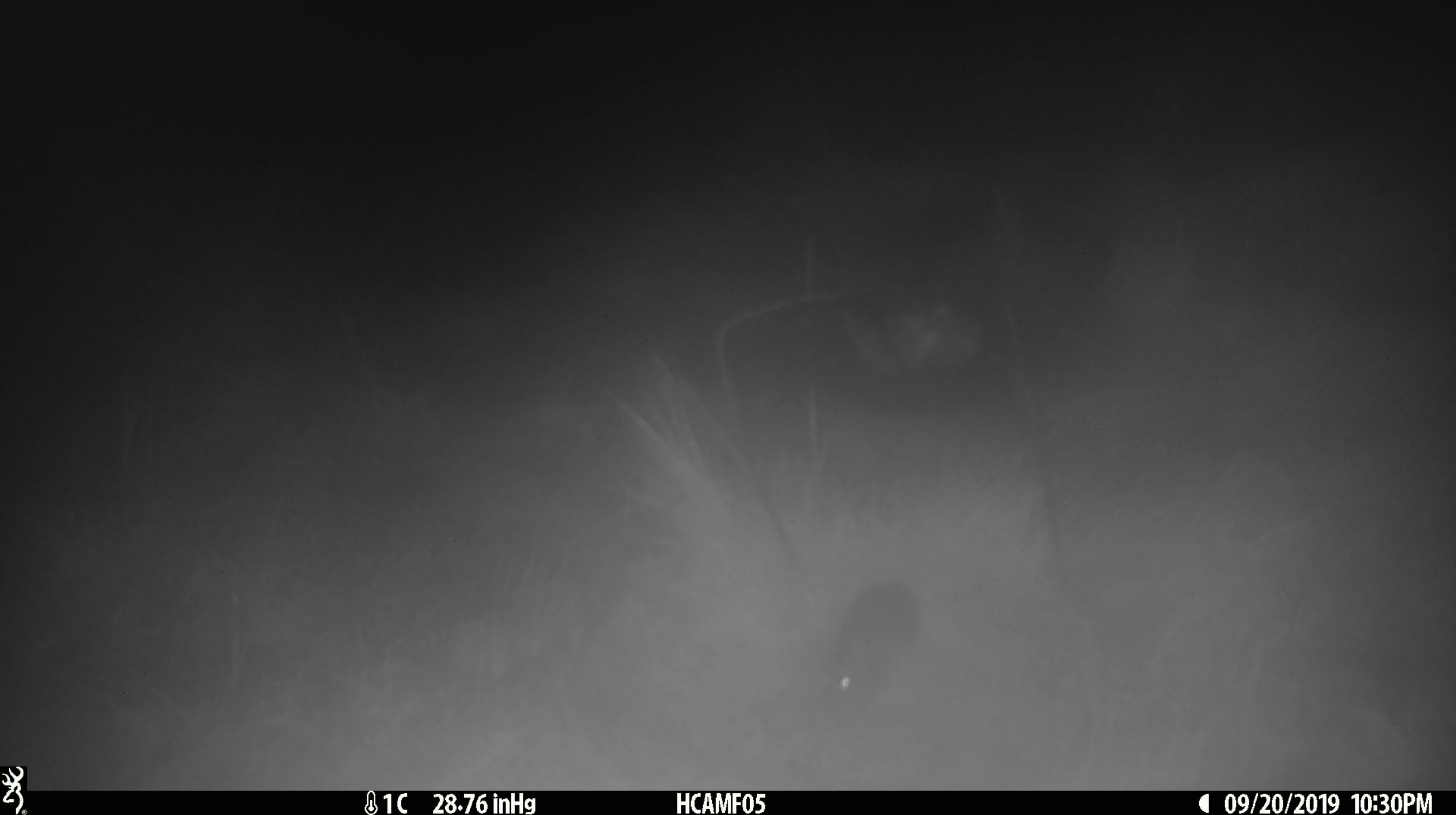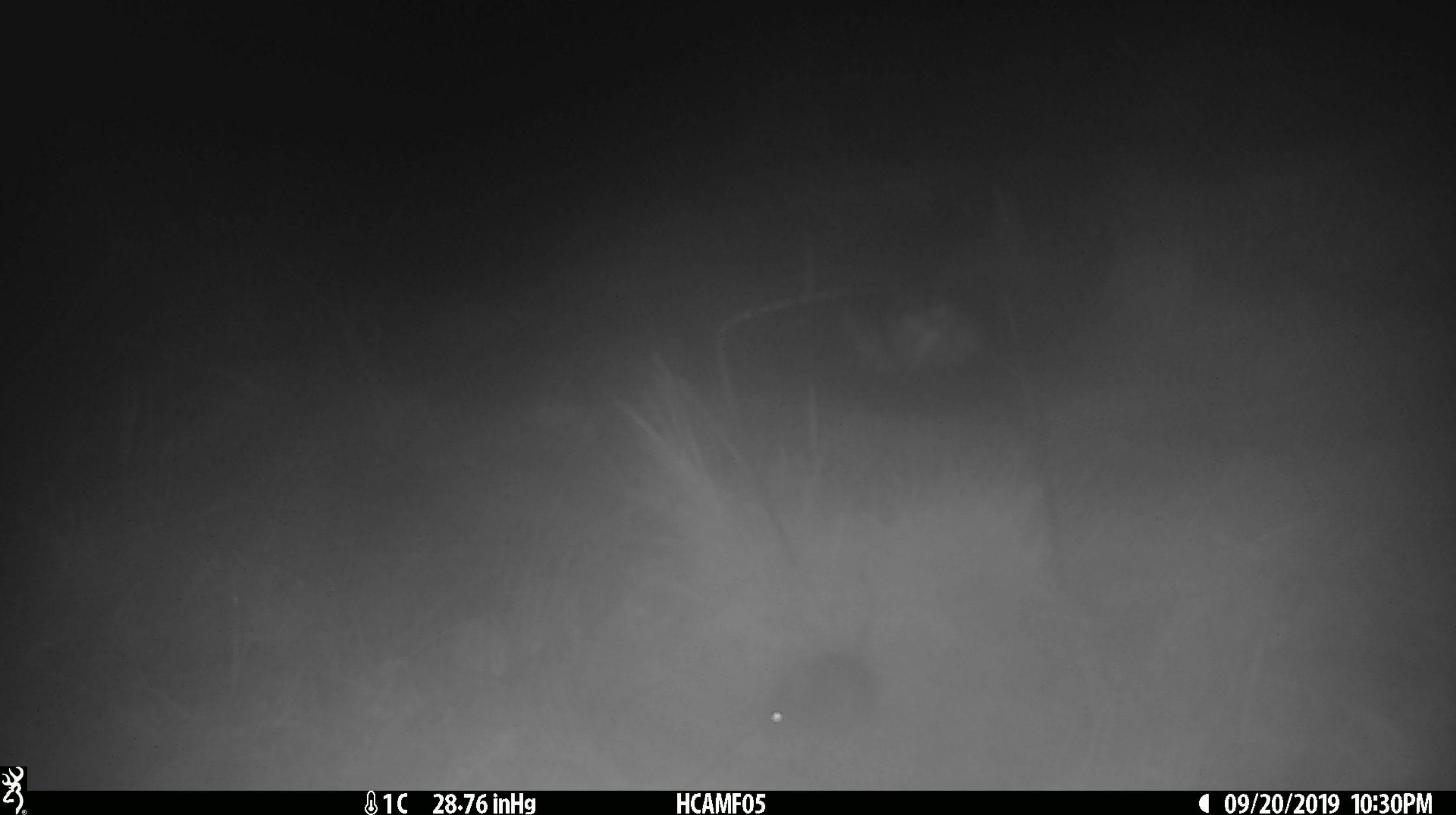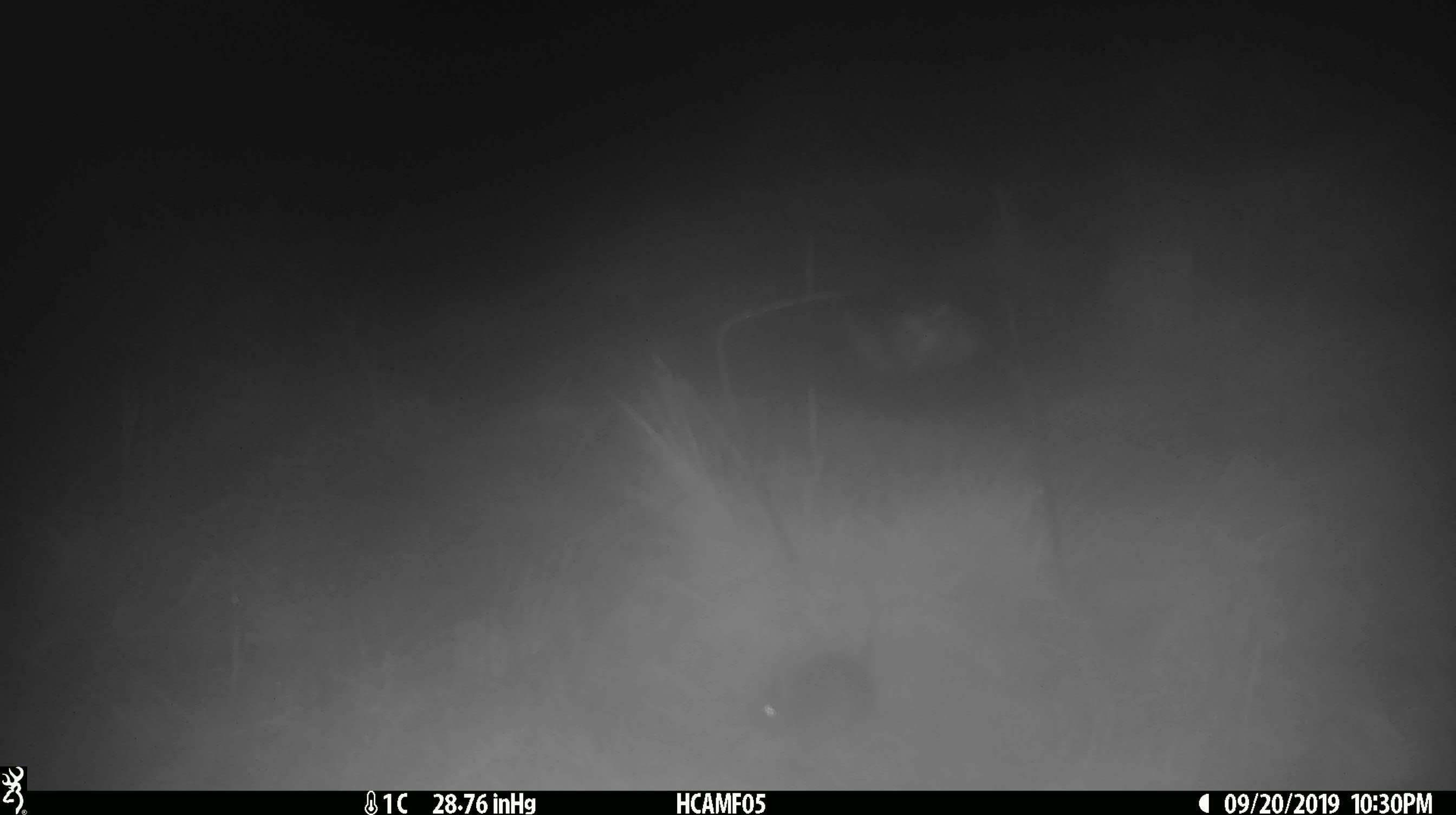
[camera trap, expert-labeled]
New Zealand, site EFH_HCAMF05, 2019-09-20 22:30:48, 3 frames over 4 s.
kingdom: Animalia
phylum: Chordata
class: Mammalia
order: Rodentia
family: Muridae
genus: Mus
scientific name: Mus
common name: mouse